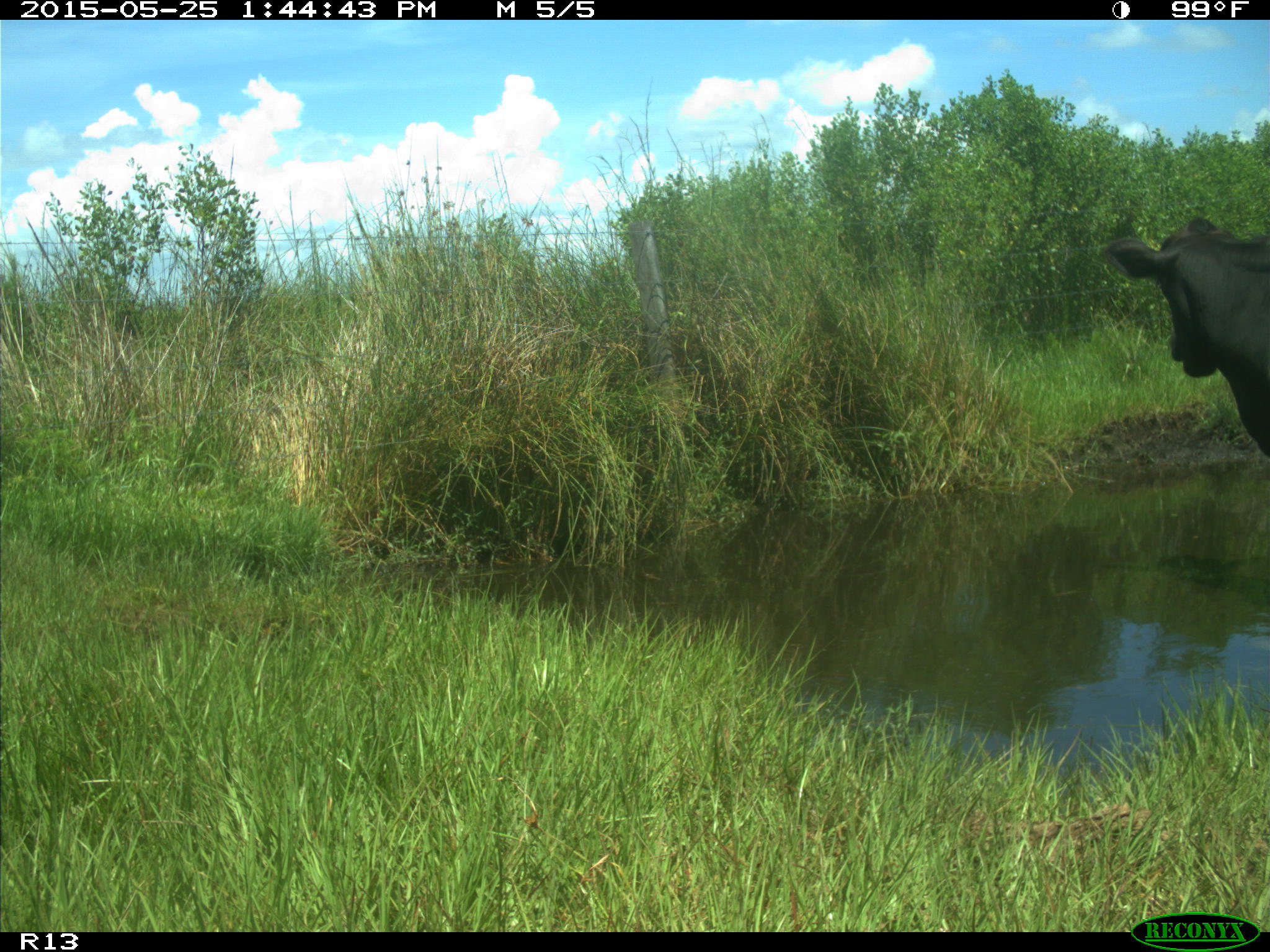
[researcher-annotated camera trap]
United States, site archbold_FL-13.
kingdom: Animalia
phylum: Chordata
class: Mammalia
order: Artiodactyla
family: Bovidae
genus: Bos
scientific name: Bos taurus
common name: domestic cow